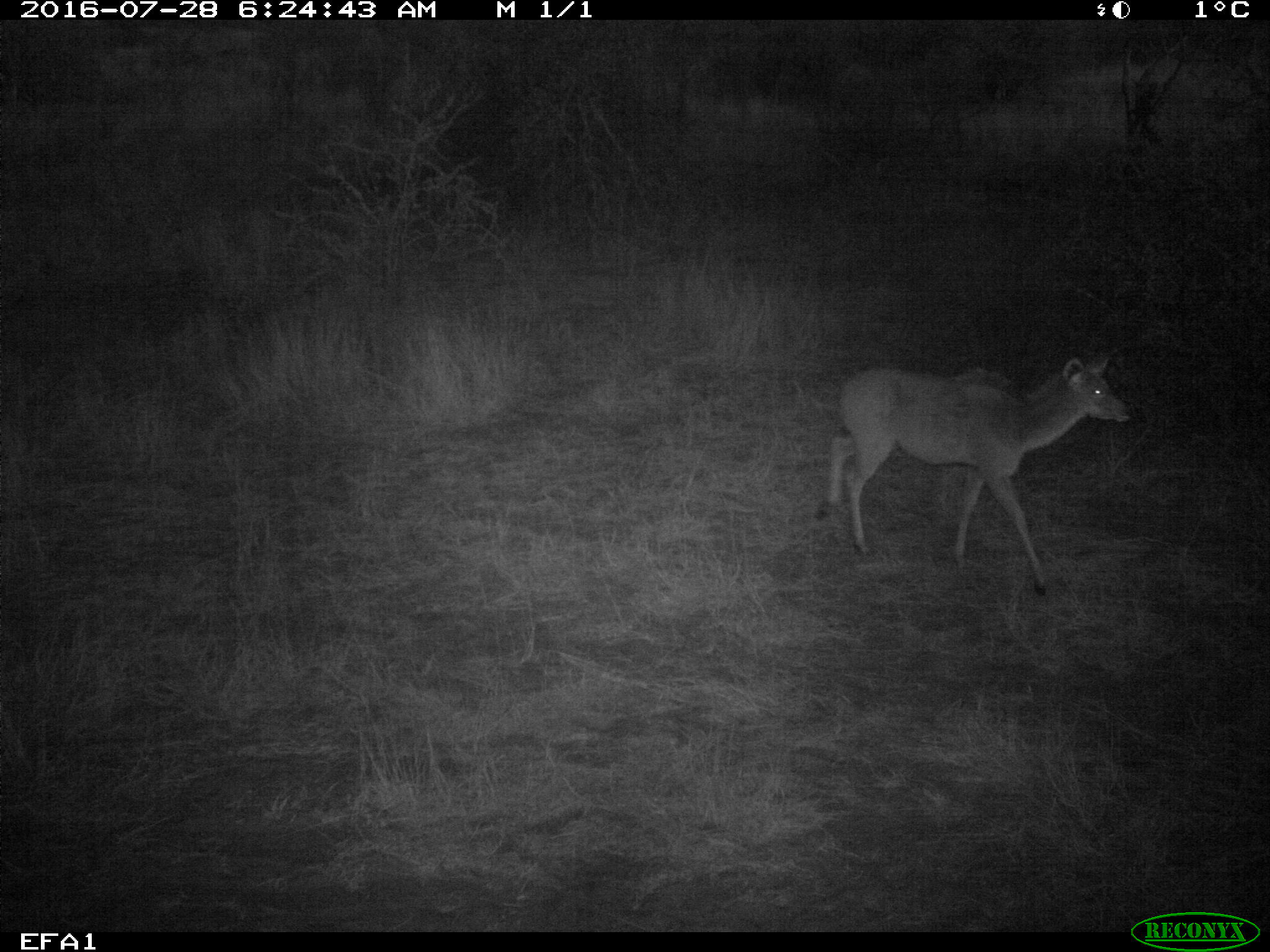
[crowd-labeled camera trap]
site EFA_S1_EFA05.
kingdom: Animalia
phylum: Chordata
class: Mammalia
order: Artiodactyla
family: Bovidae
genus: Tragelaphus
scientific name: Tragelaphus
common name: kudu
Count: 1.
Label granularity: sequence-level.